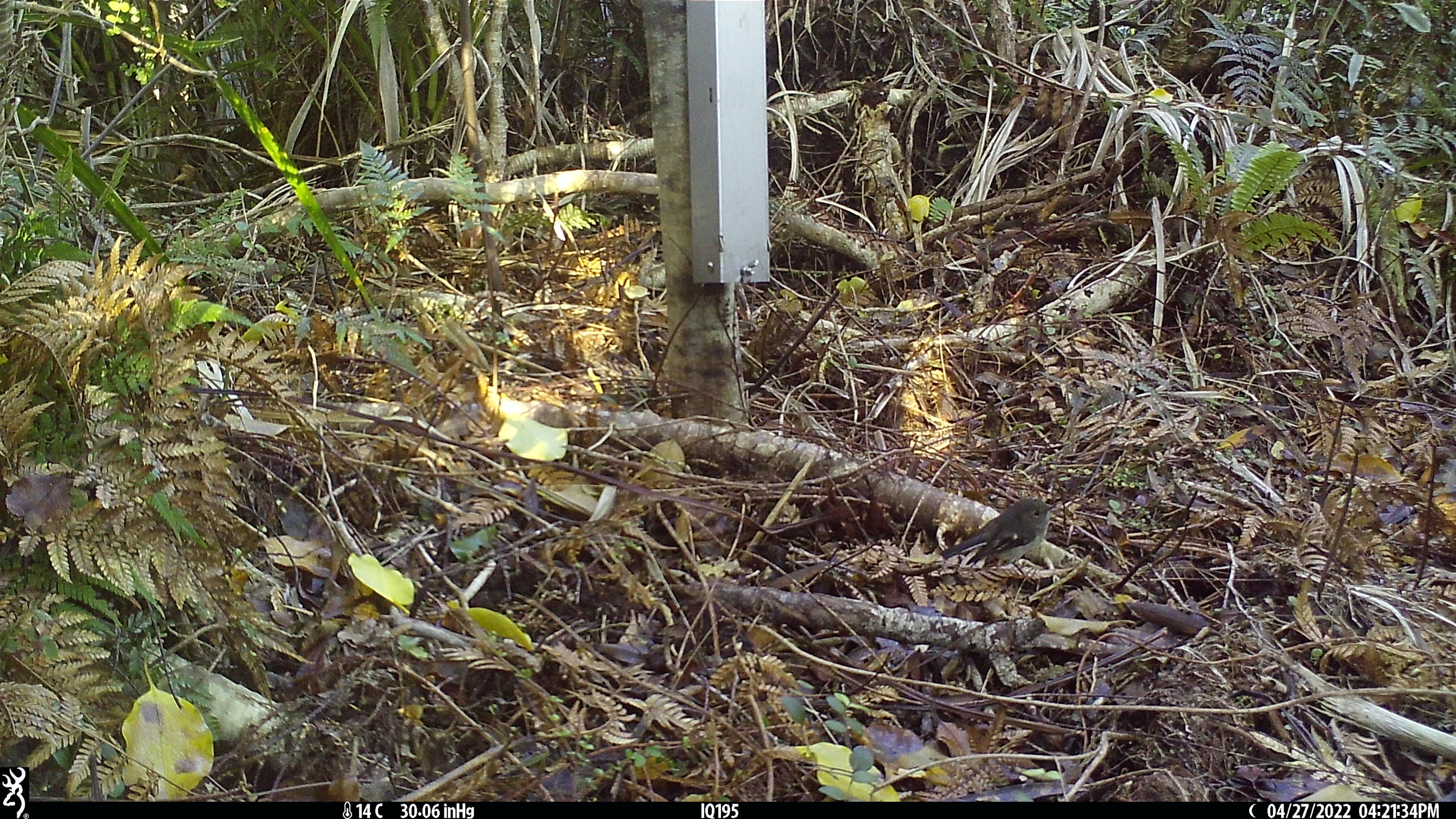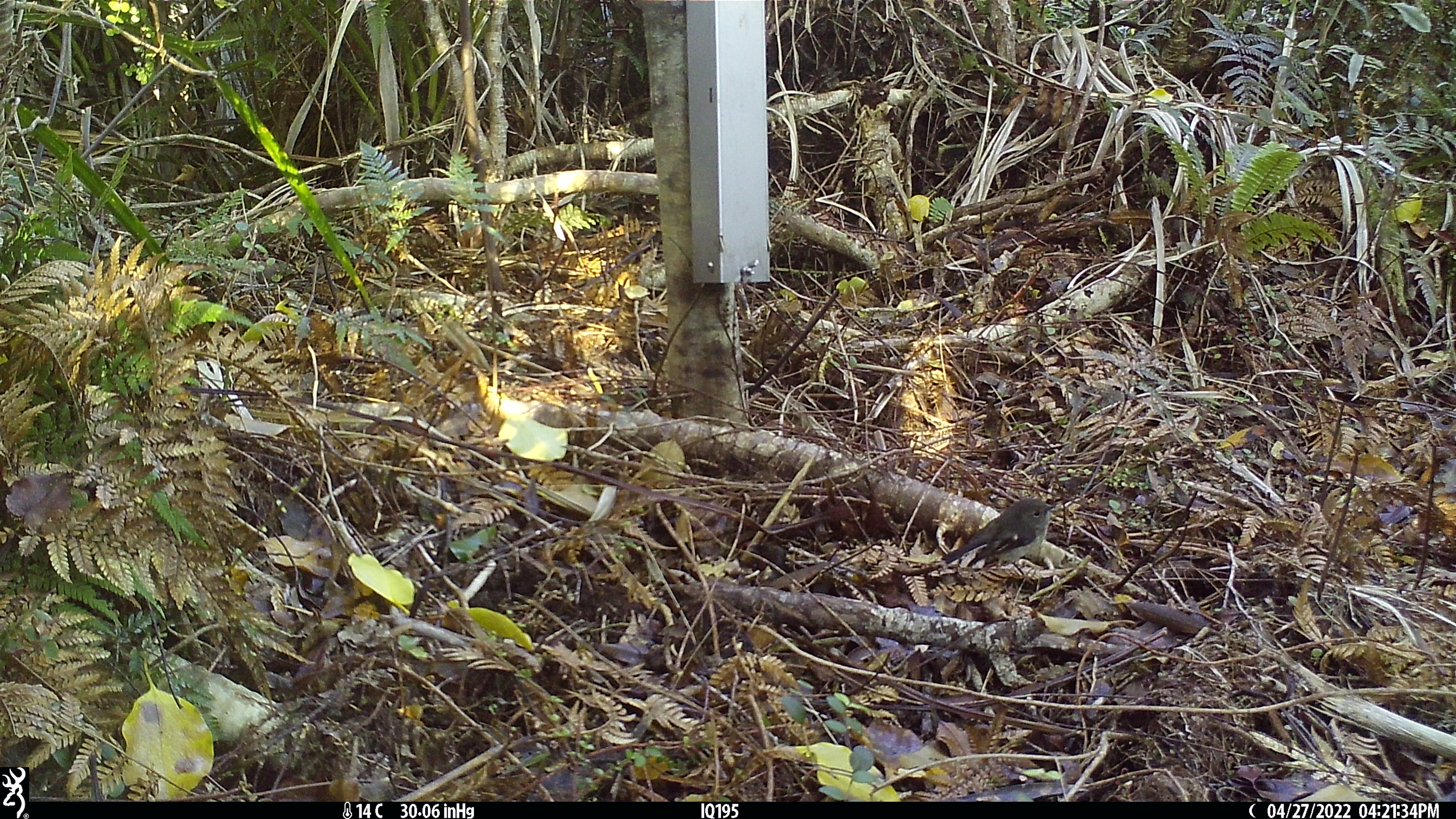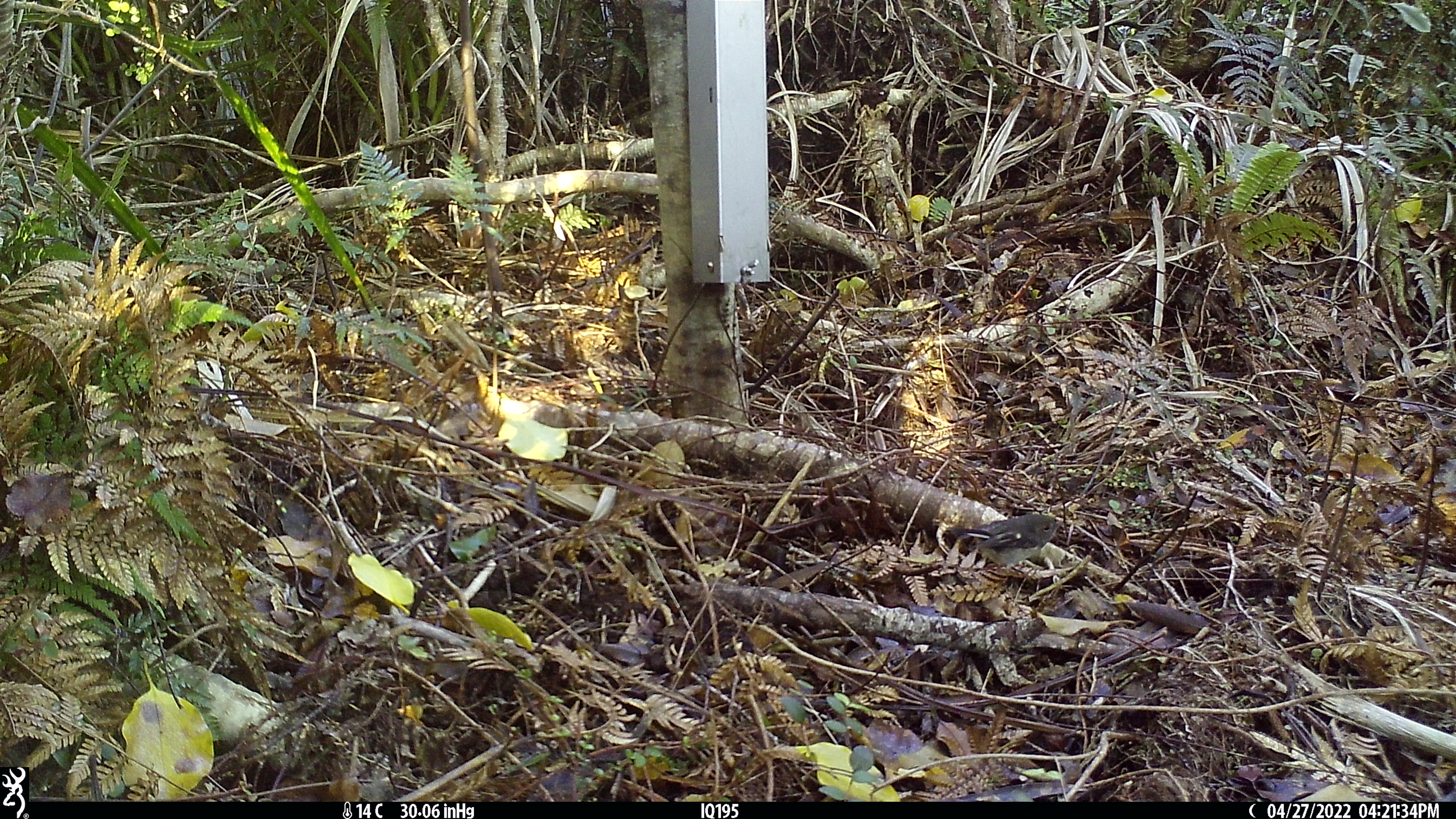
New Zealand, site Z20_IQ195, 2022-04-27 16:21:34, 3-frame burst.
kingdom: Animalia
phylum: Chordata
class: Aves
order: Passeriformes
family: Petroicidae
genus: Petroica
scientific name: Petroica macrocephala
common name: tomtit